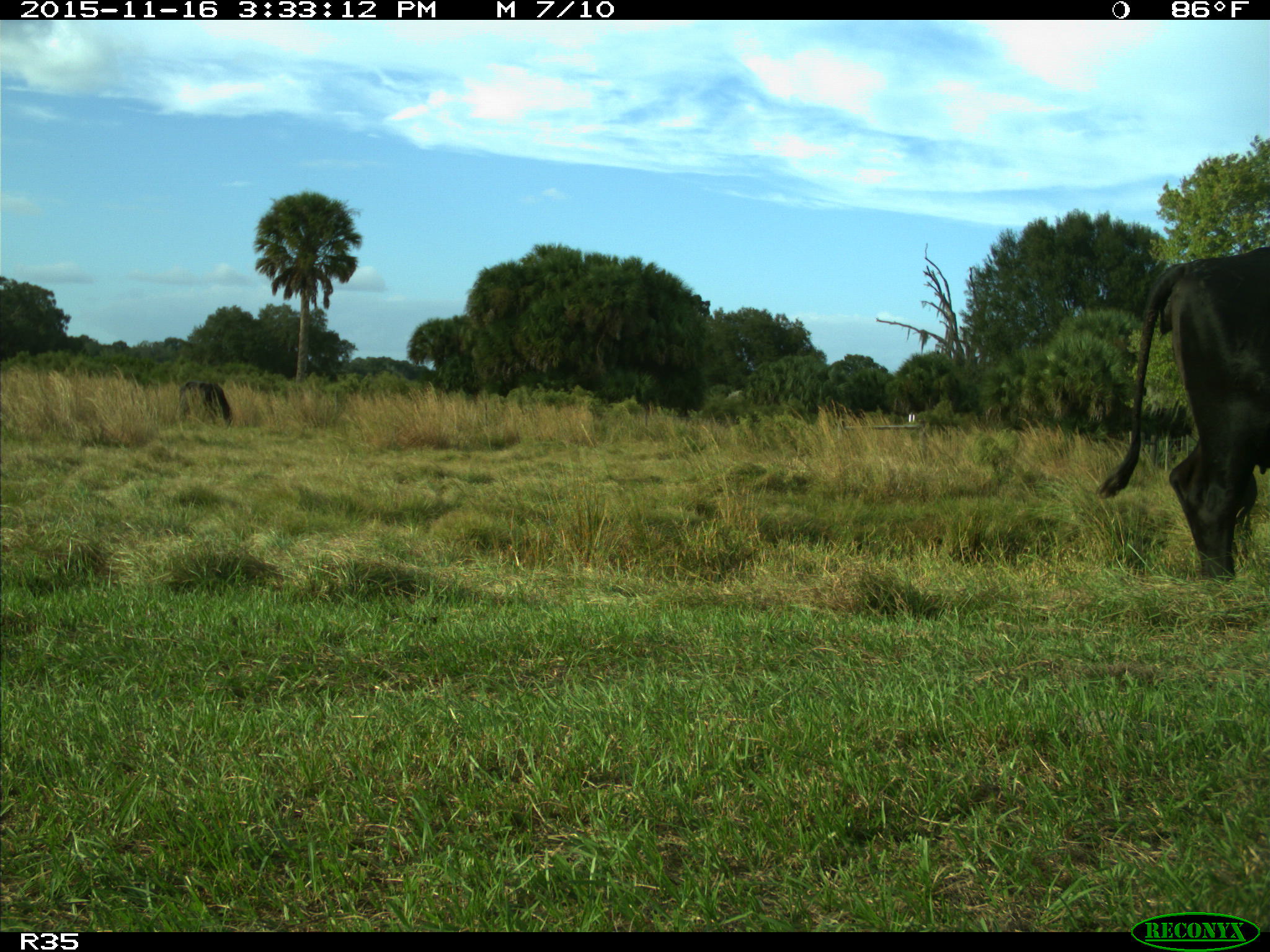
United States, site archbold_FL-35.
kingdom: Animalia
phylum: Chordata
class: Mammalia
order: Artiodactyla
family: Bovidae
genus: Bos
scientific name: Bos taurus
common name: domestic cow